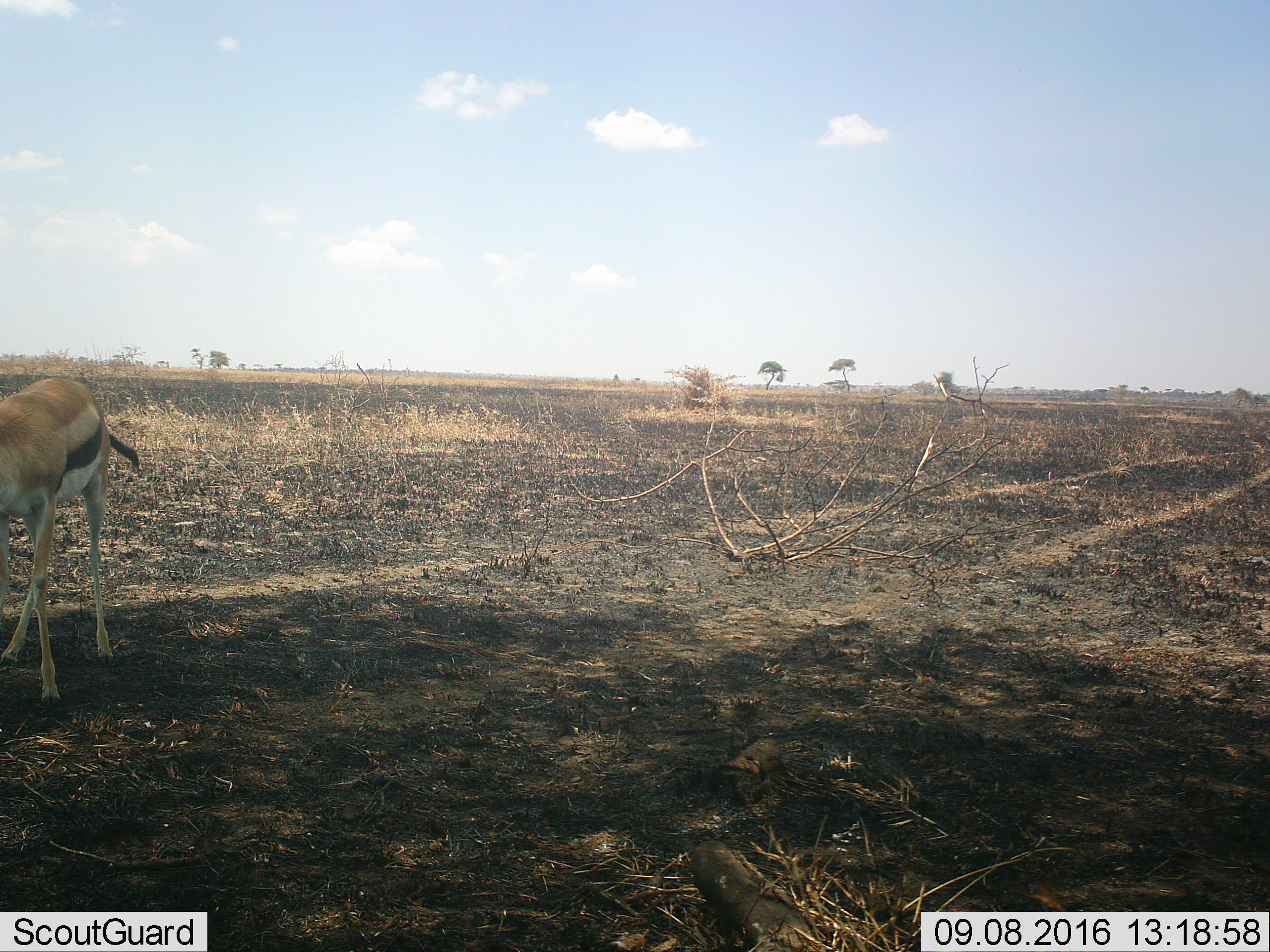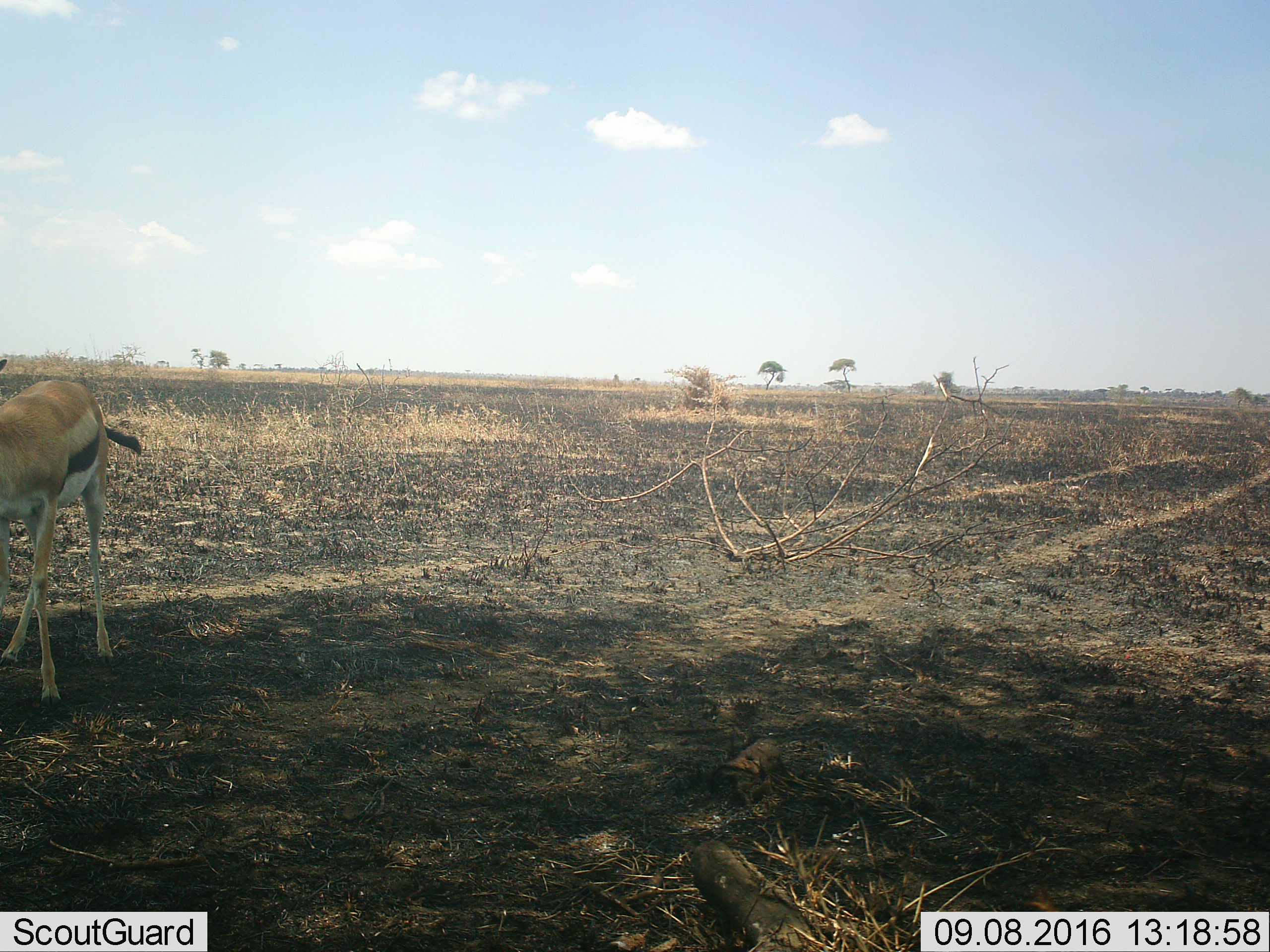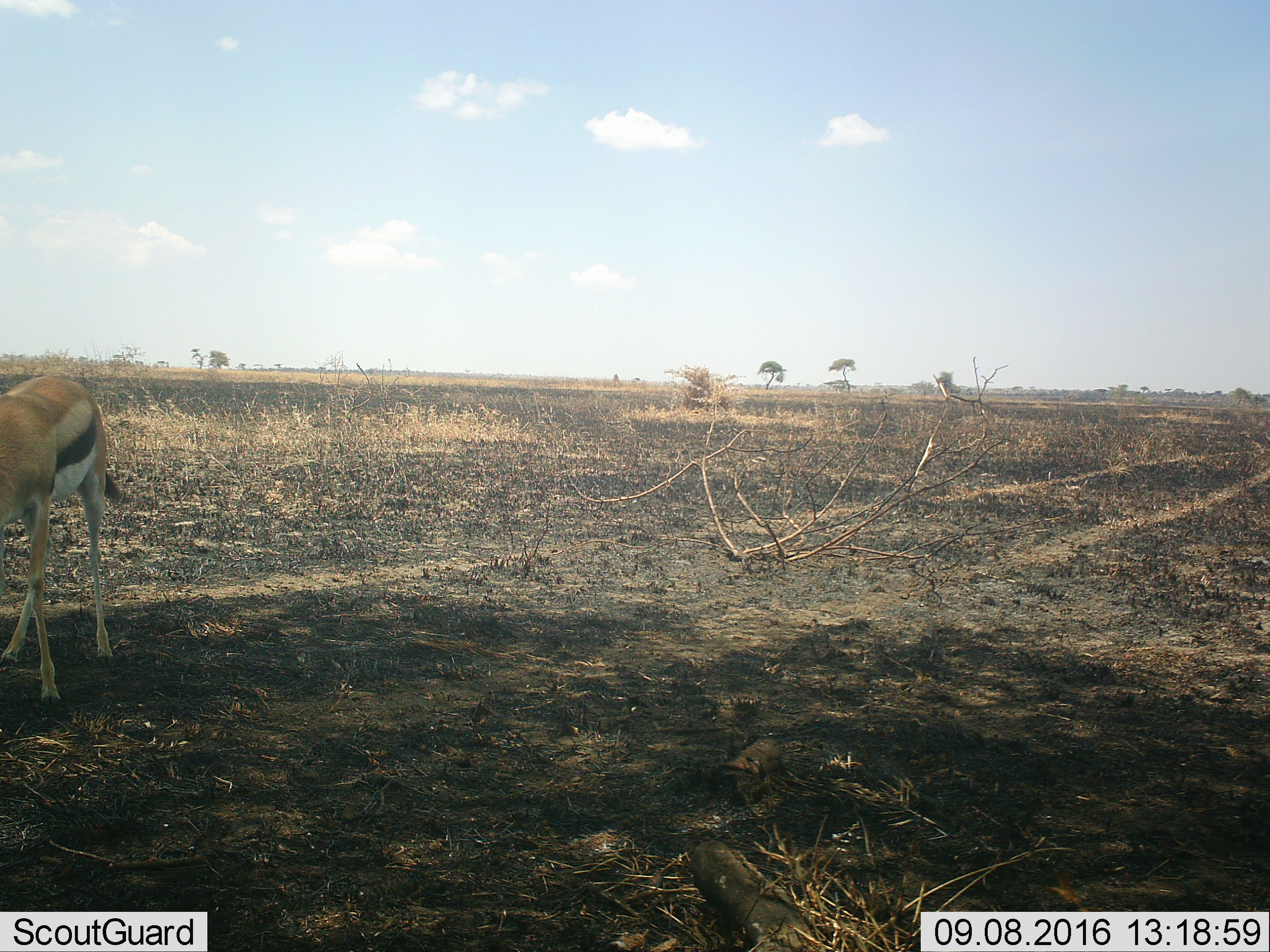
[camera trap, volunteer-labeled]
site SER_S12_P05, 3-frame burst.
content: unidentified animal